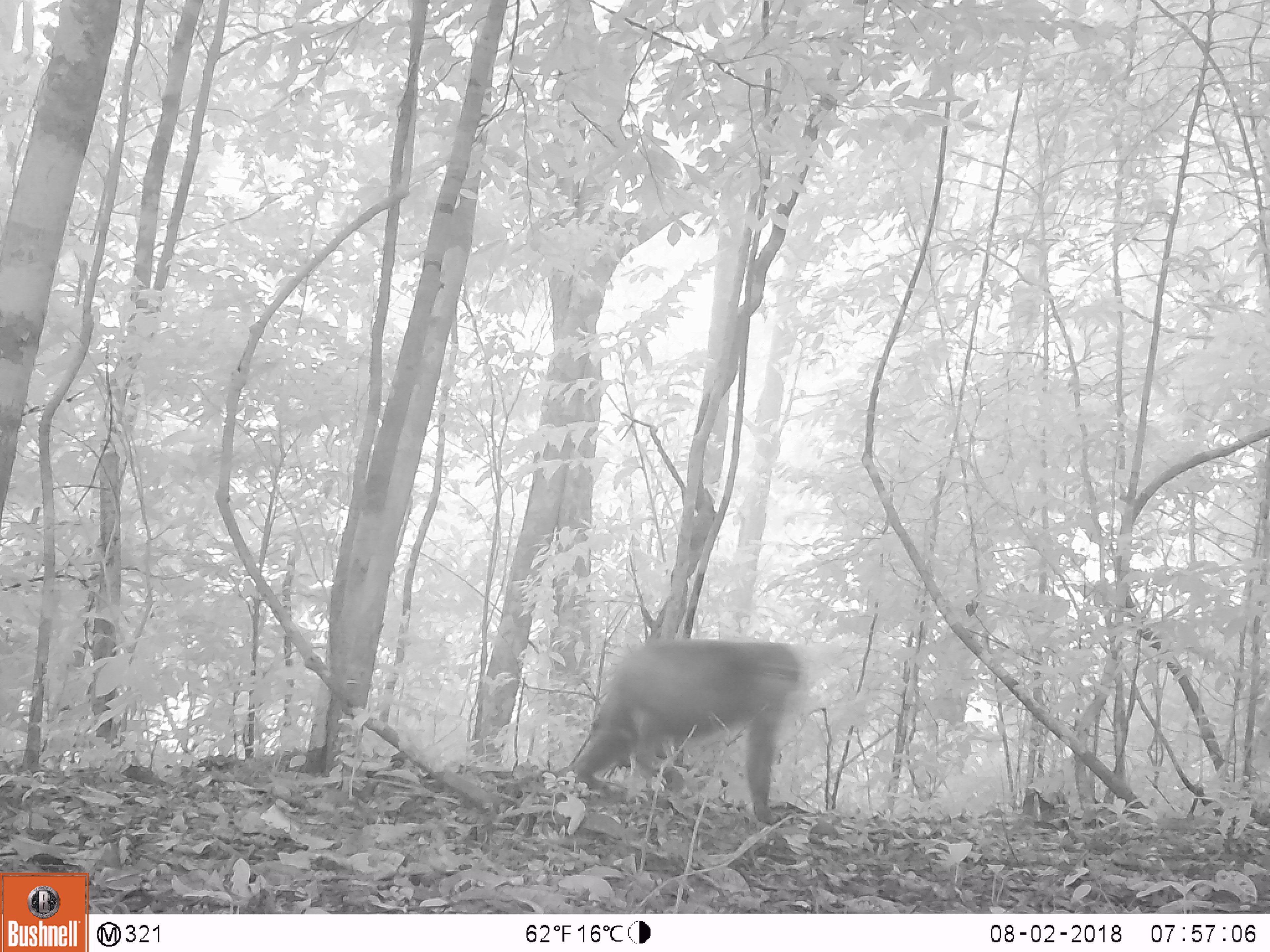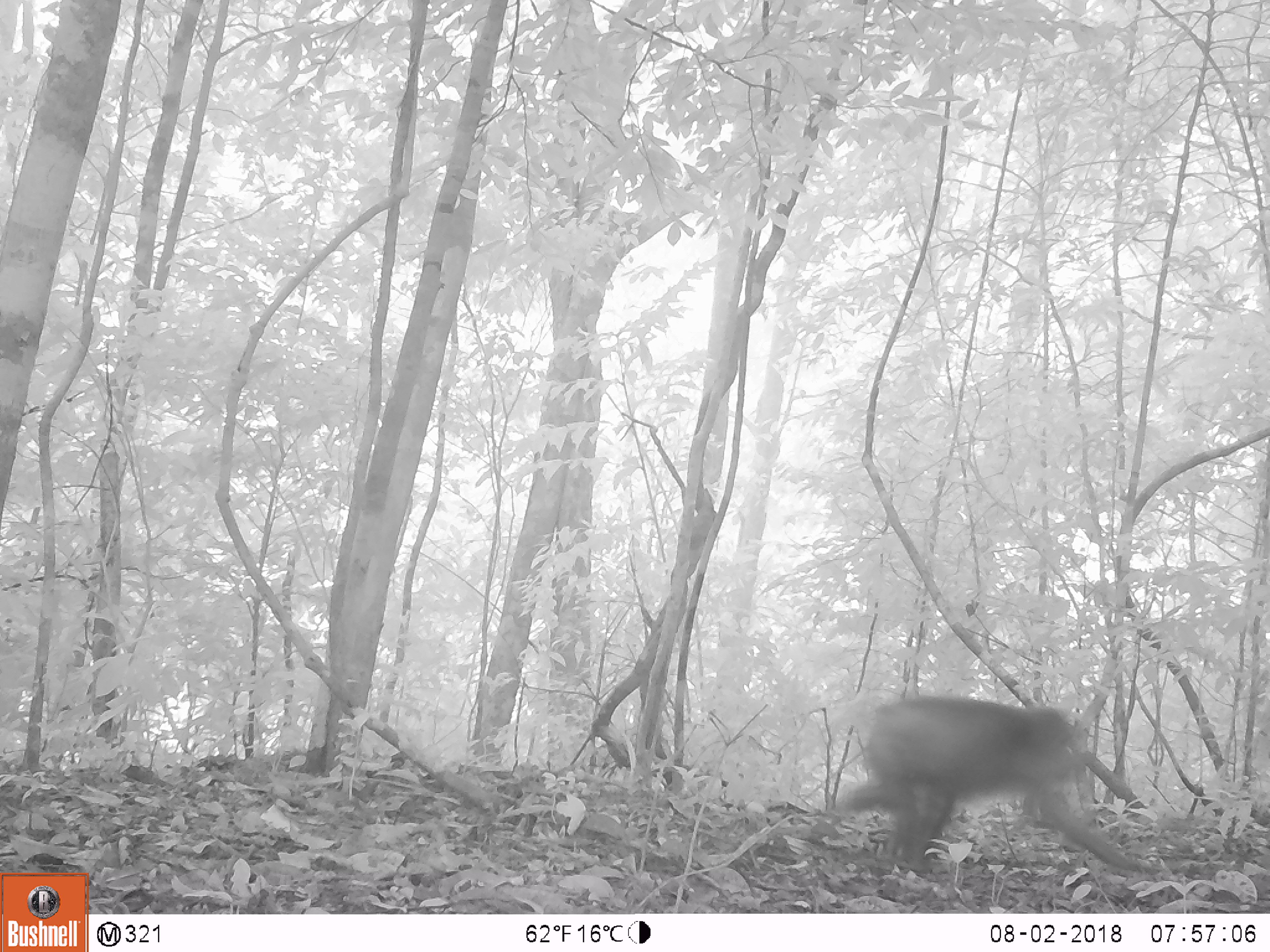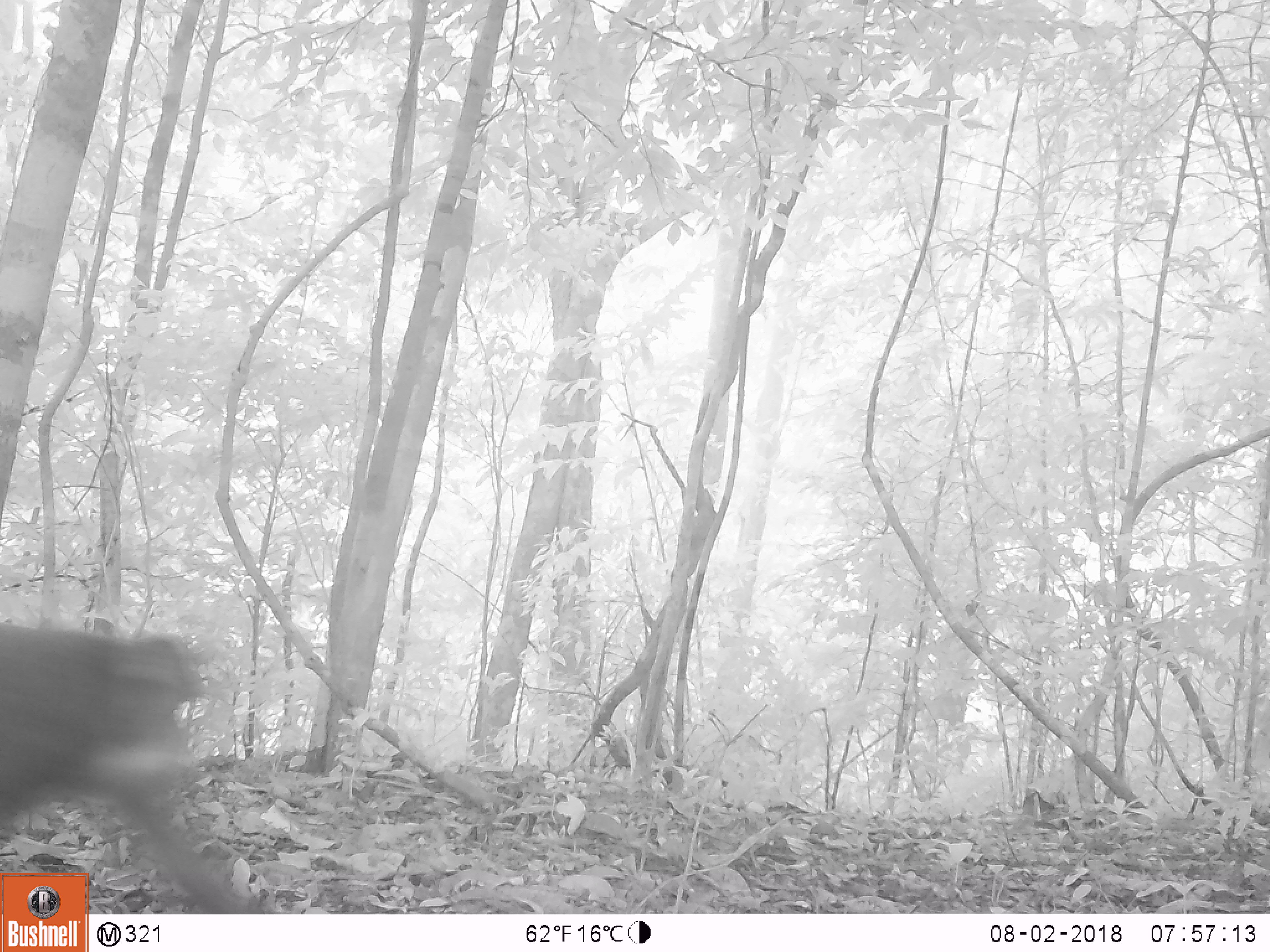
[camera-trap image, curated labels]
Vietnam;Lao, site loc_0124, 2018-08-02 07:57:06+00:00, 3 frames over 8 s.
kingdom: Animalia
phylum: Chordata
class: Mammalia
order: Primates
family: Cercopithecidae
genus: Macaca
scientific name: Macaca arctoides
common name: stump-tailed macaque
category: stump tailed macaque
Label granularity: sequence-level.